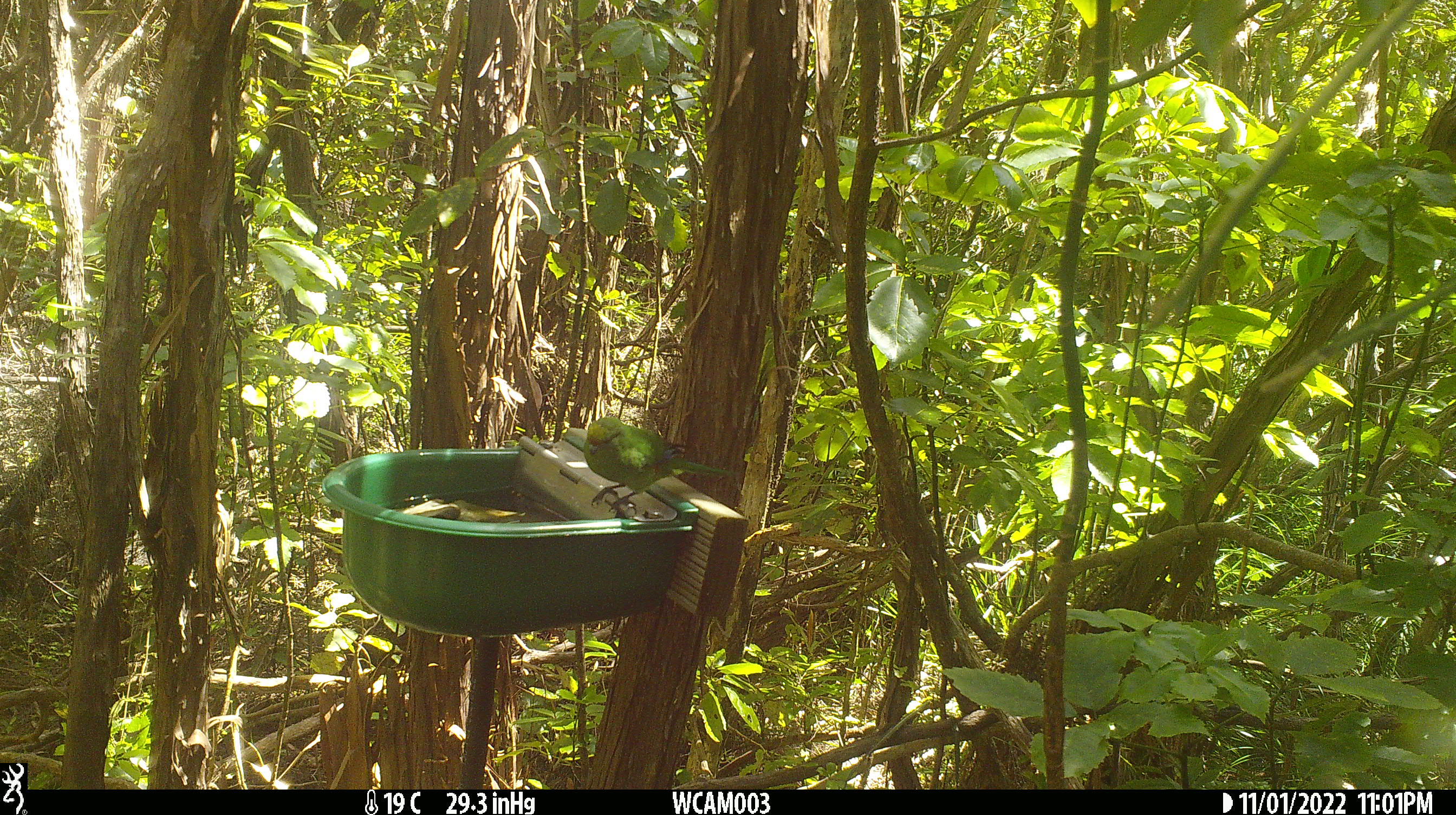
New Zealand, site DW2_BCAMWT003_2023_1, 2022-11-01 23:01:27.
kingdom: Animalia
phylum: Chordata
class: Aves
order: Psittaciformes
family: Psittaculidae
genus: Cyanoramphus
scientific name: Cyanoramphus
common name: parakeet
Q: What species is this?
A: Parakeet (Cyanoramphus).